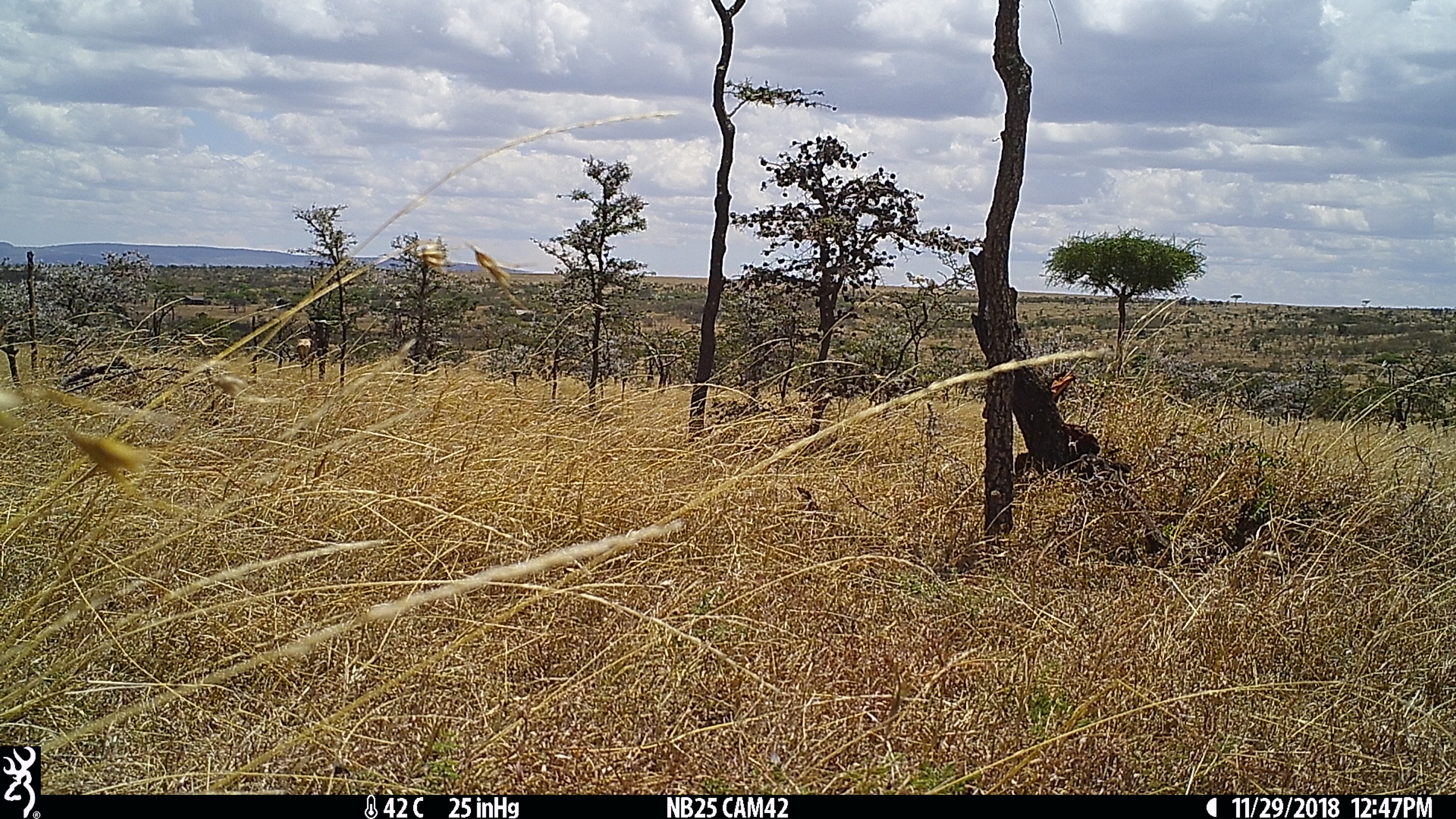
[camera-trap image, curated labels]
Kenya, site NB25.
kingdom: Animalia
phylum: Chordata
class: Mammalia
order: Artiodactyla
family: Bovidae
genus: Damaliscus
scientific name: Damaliscus lunatus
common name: topi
Topi (Damaliscus lunatus).